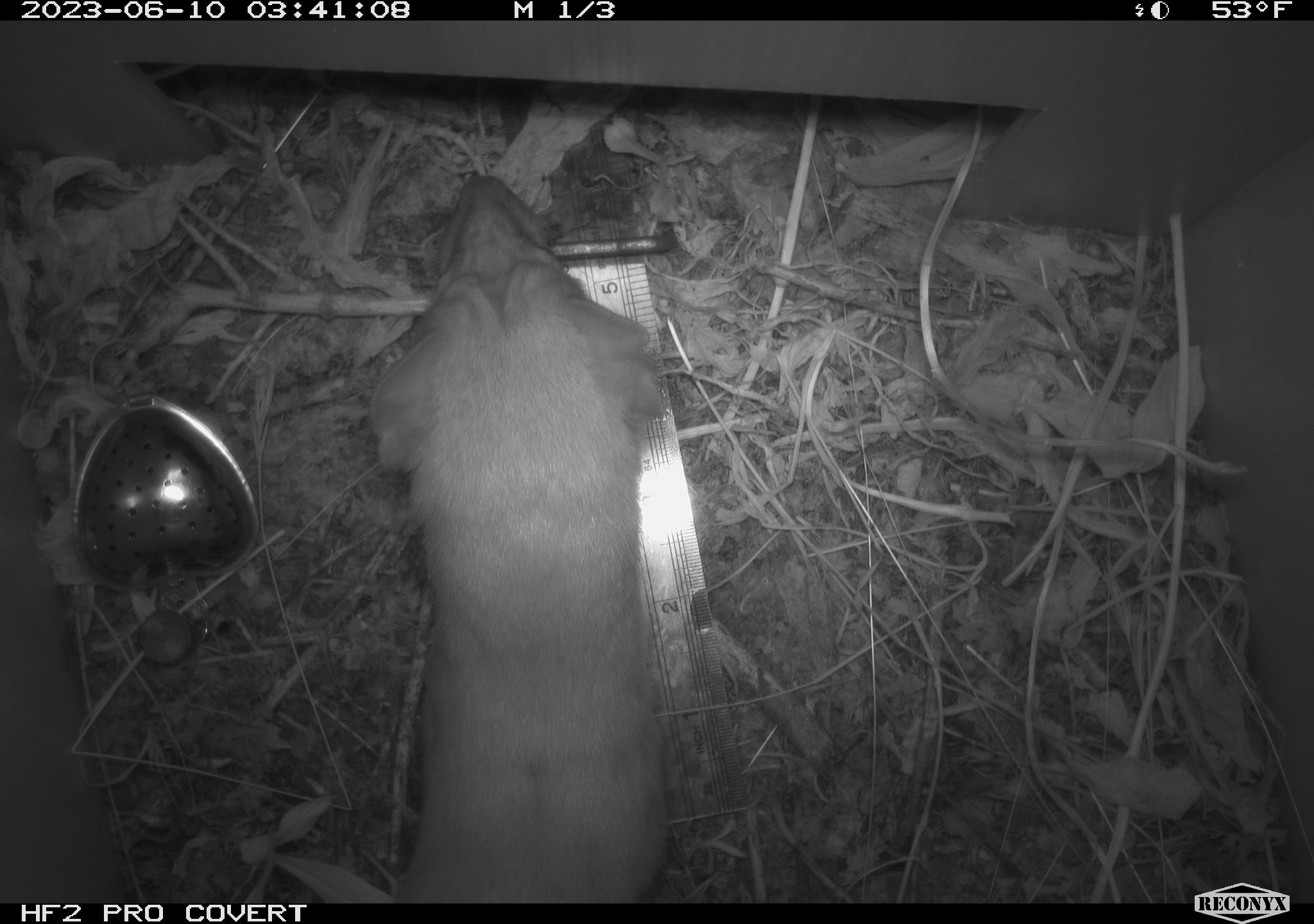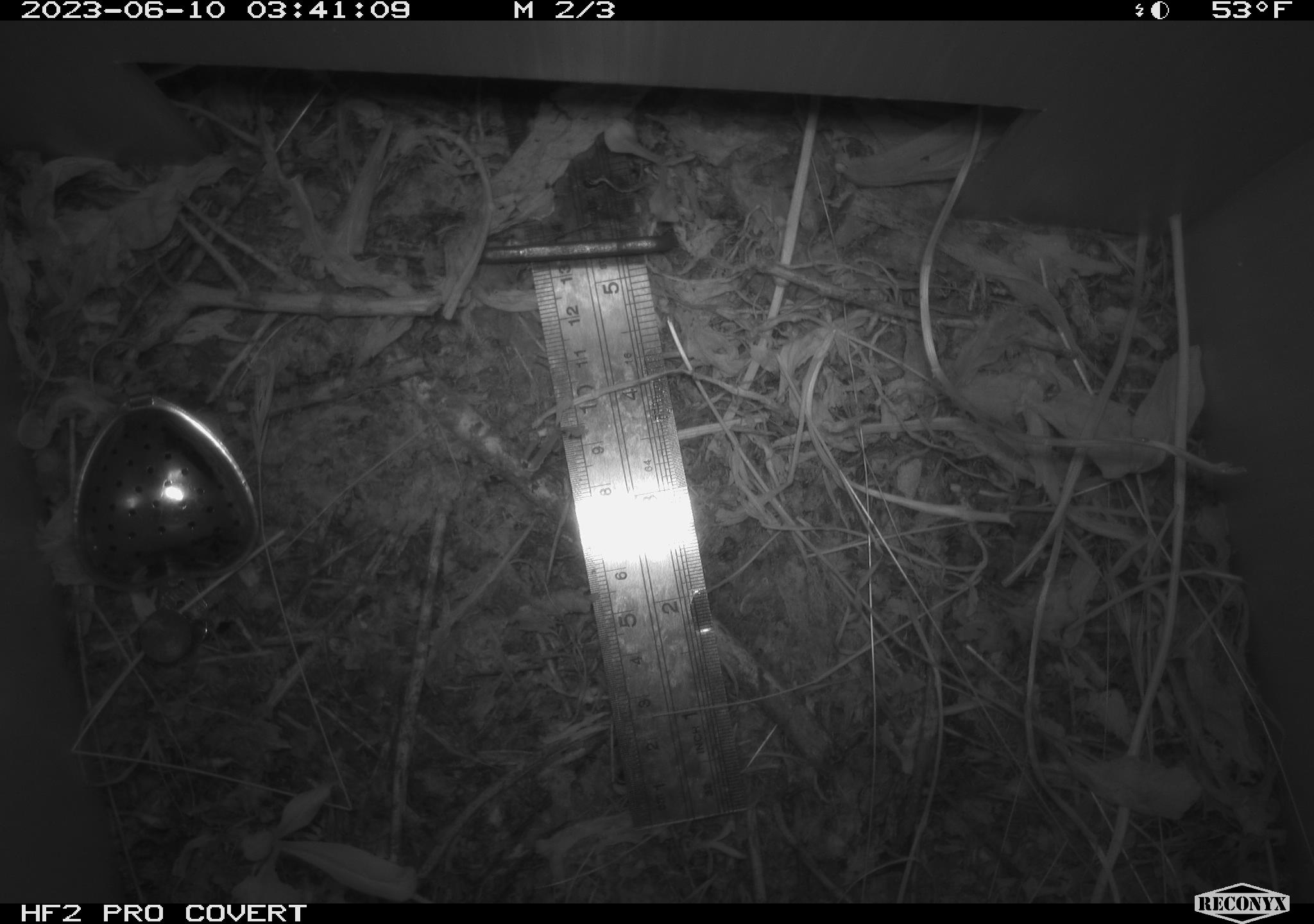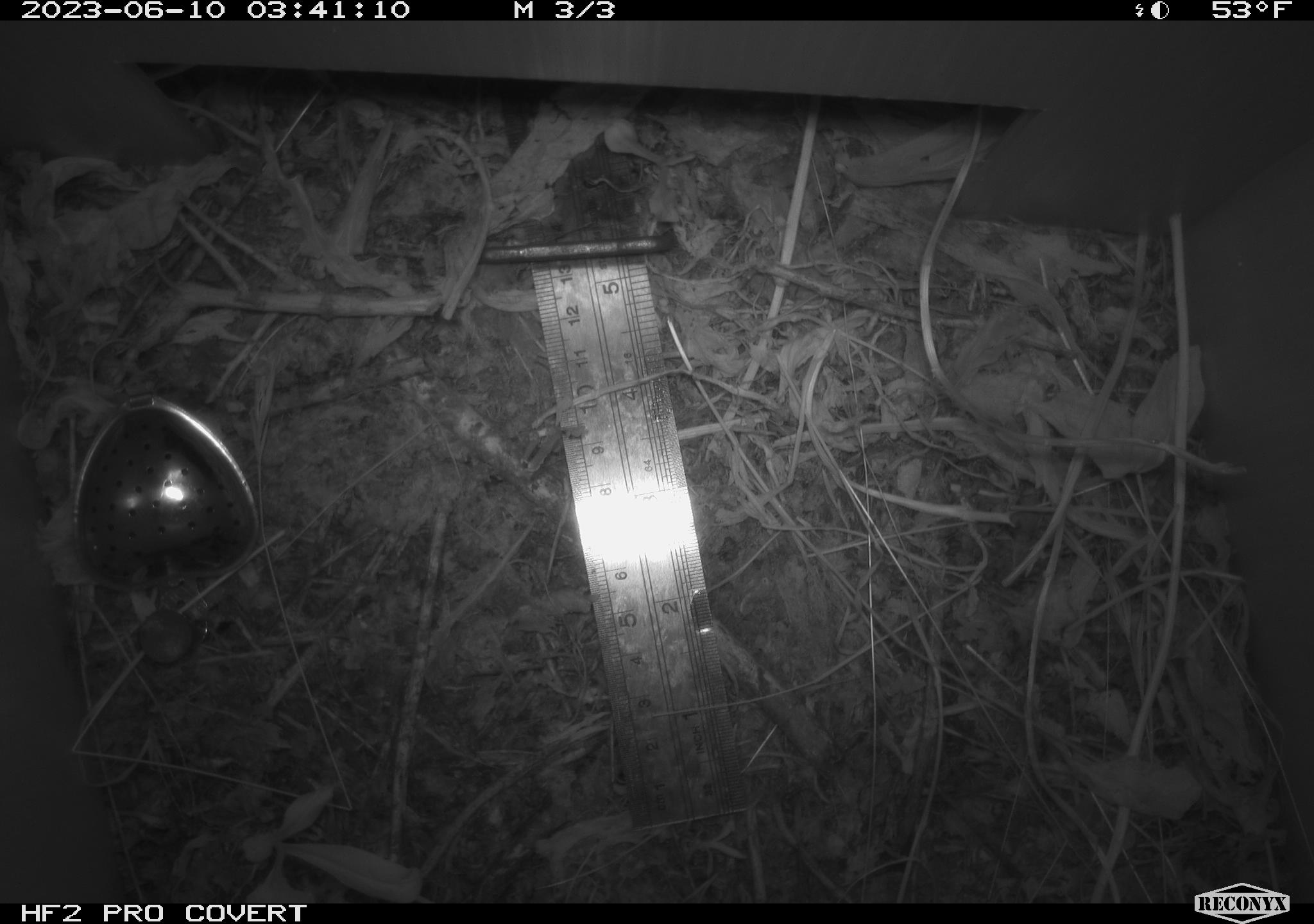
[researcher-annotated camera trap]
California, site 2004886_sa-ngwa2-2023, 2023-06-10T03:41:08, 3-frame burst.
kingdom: Animalia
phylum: Chordata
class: Mammalia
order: Carnivora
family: Mustelidae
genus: Neogale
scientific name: Neogale frenata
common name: long-tailed weasel